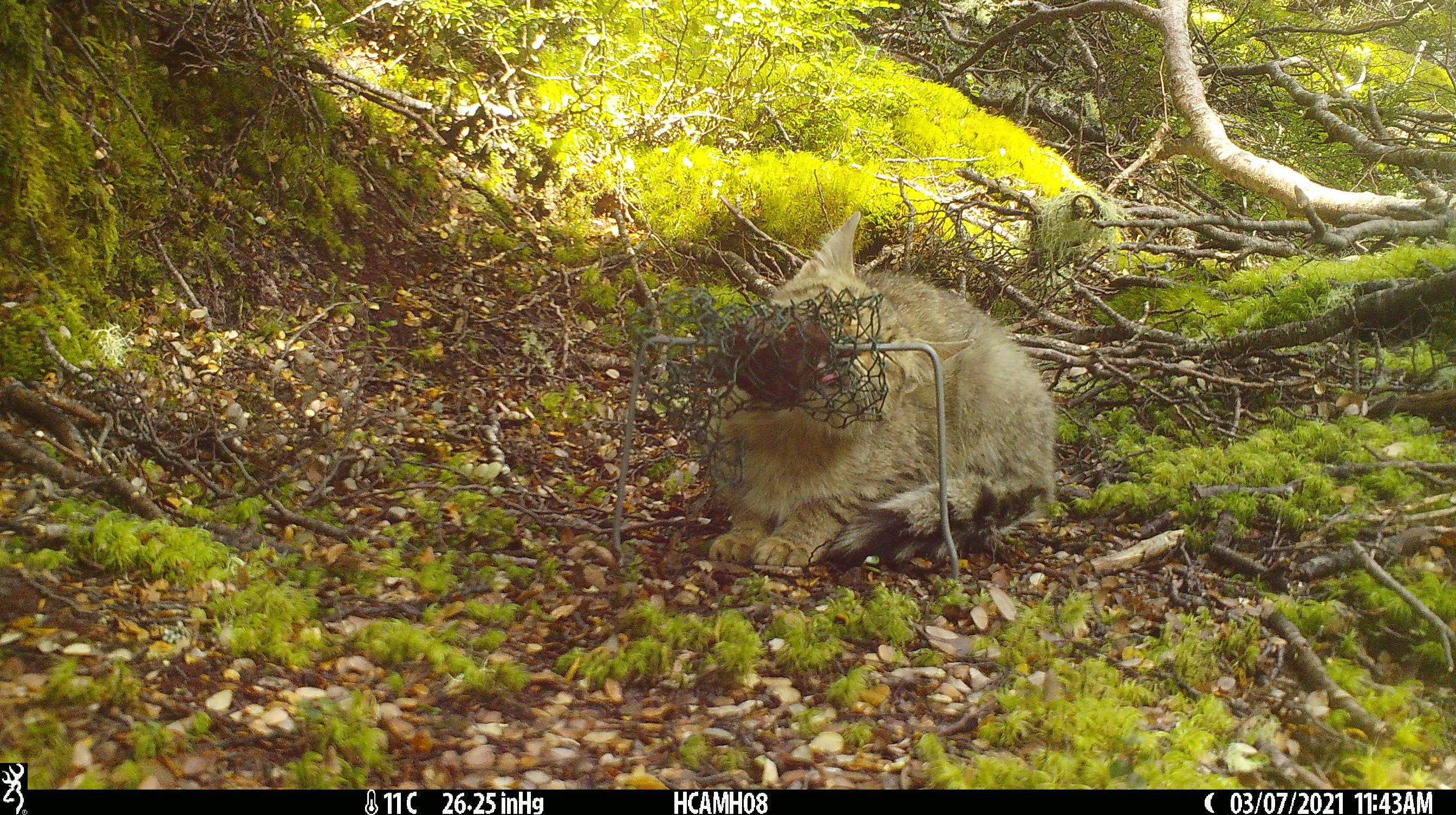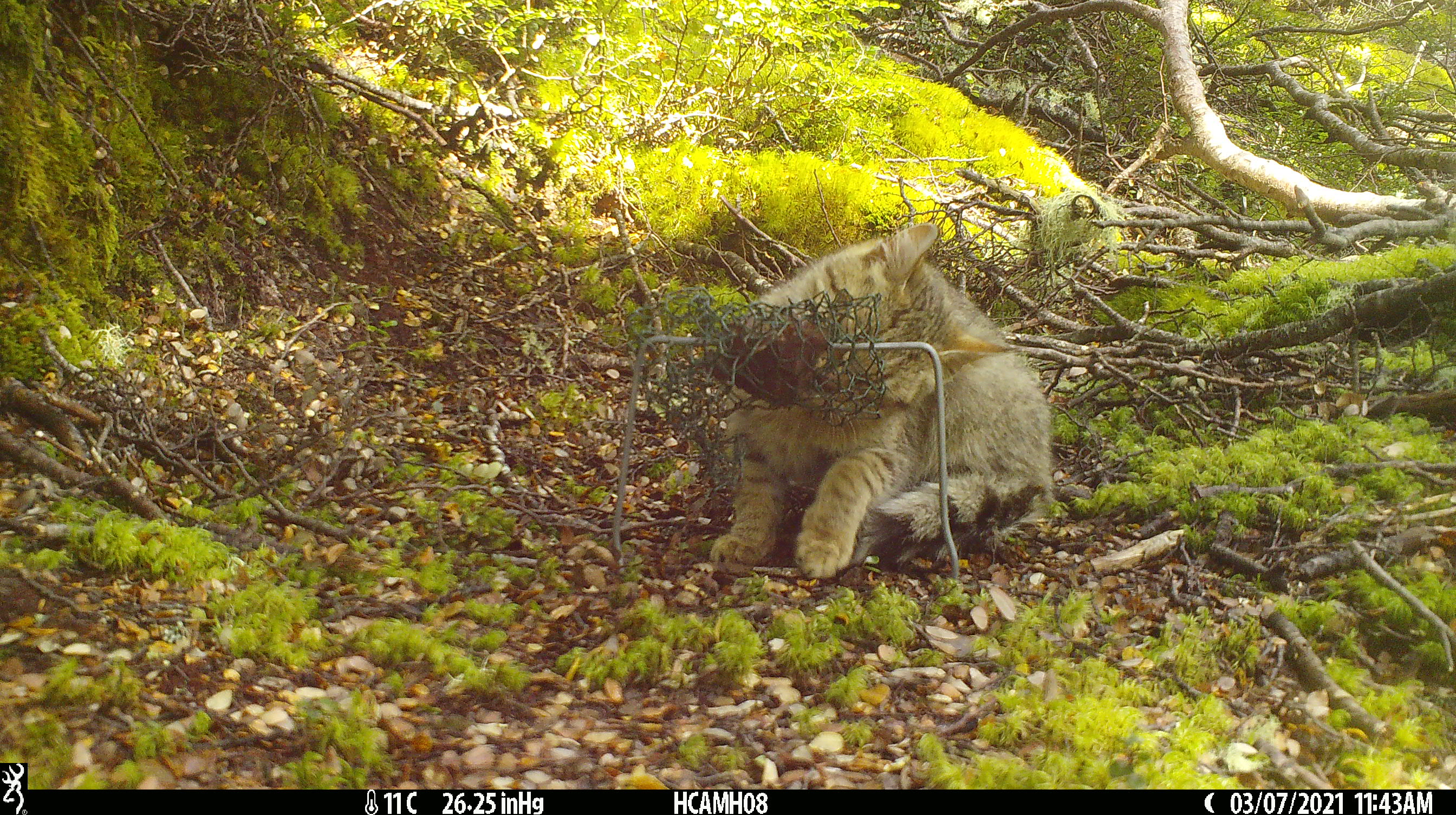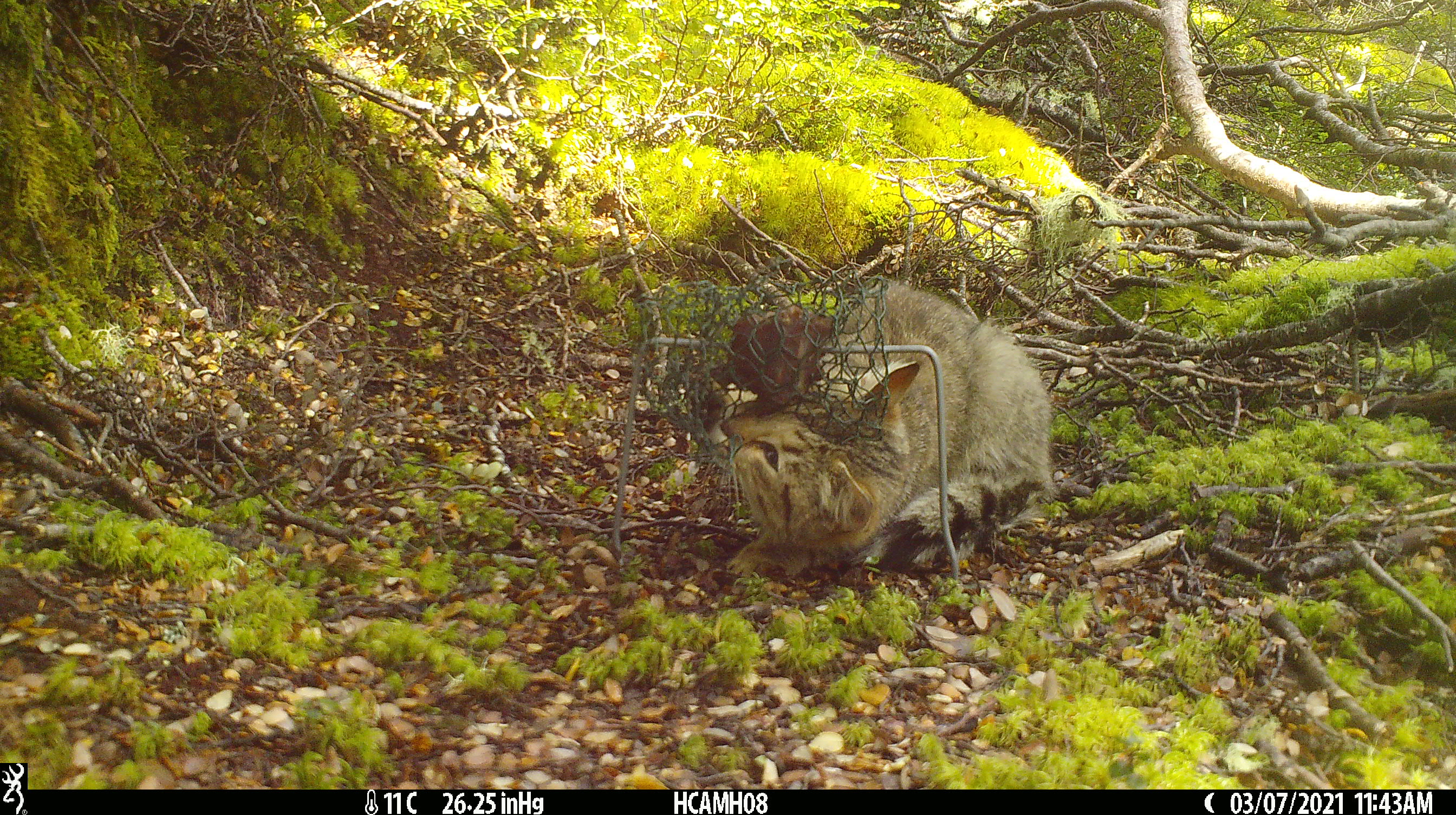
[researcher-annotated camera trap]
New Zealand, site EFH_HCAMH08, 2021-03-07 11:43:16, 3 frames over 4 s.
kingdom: Animalia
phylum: Chordata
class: Mammalia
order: Carnivora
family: Felidae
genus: Felis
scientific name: Felis catus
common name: domestic cat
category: cat